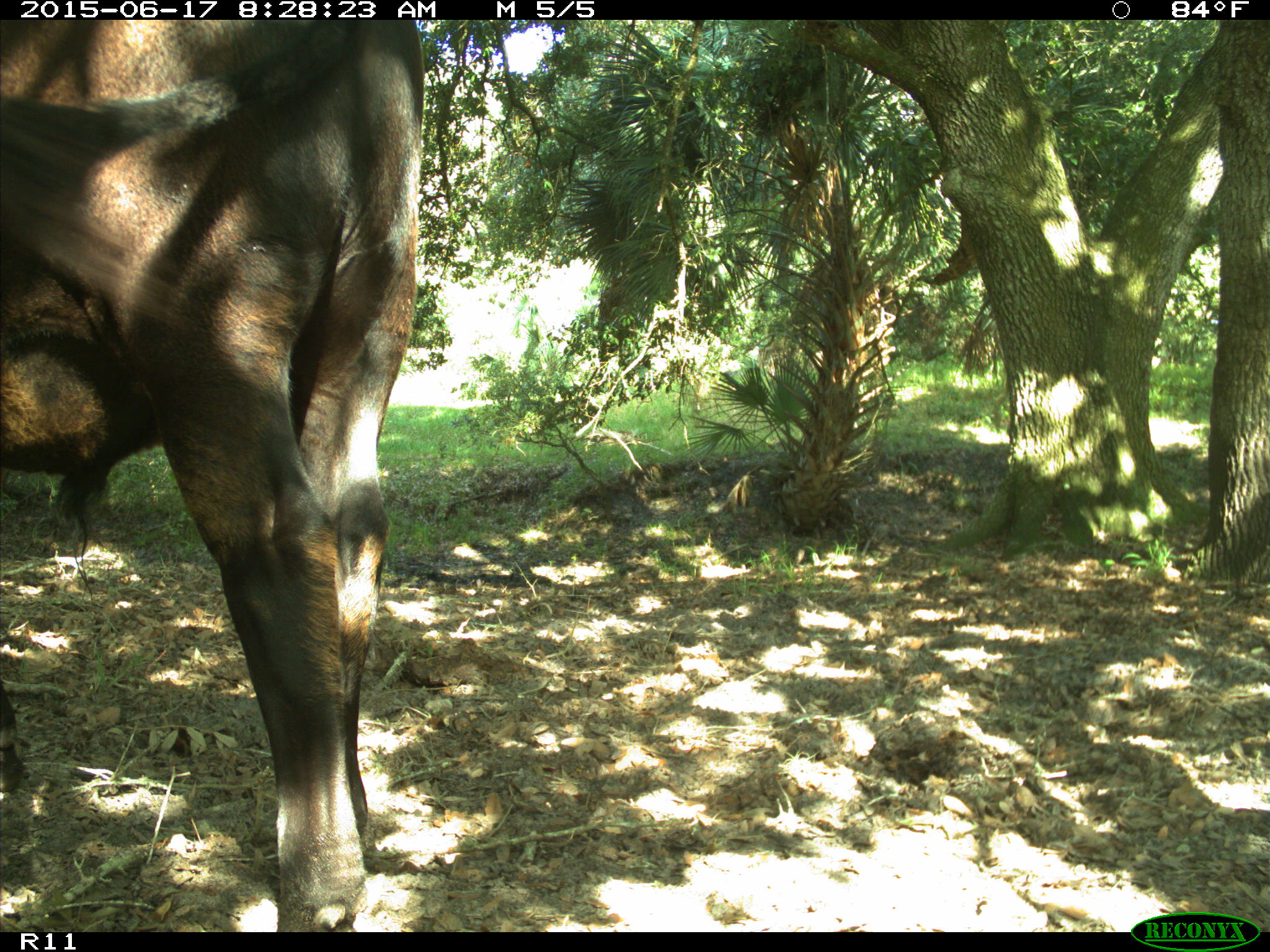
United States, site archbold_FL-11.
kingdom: Animalia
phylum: Chordata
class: Mammalia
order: Artiodactyla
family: Bovidae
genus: Bos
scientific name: Bos taurus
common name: domestic cow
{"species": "Bos taurus (domestic cow)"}